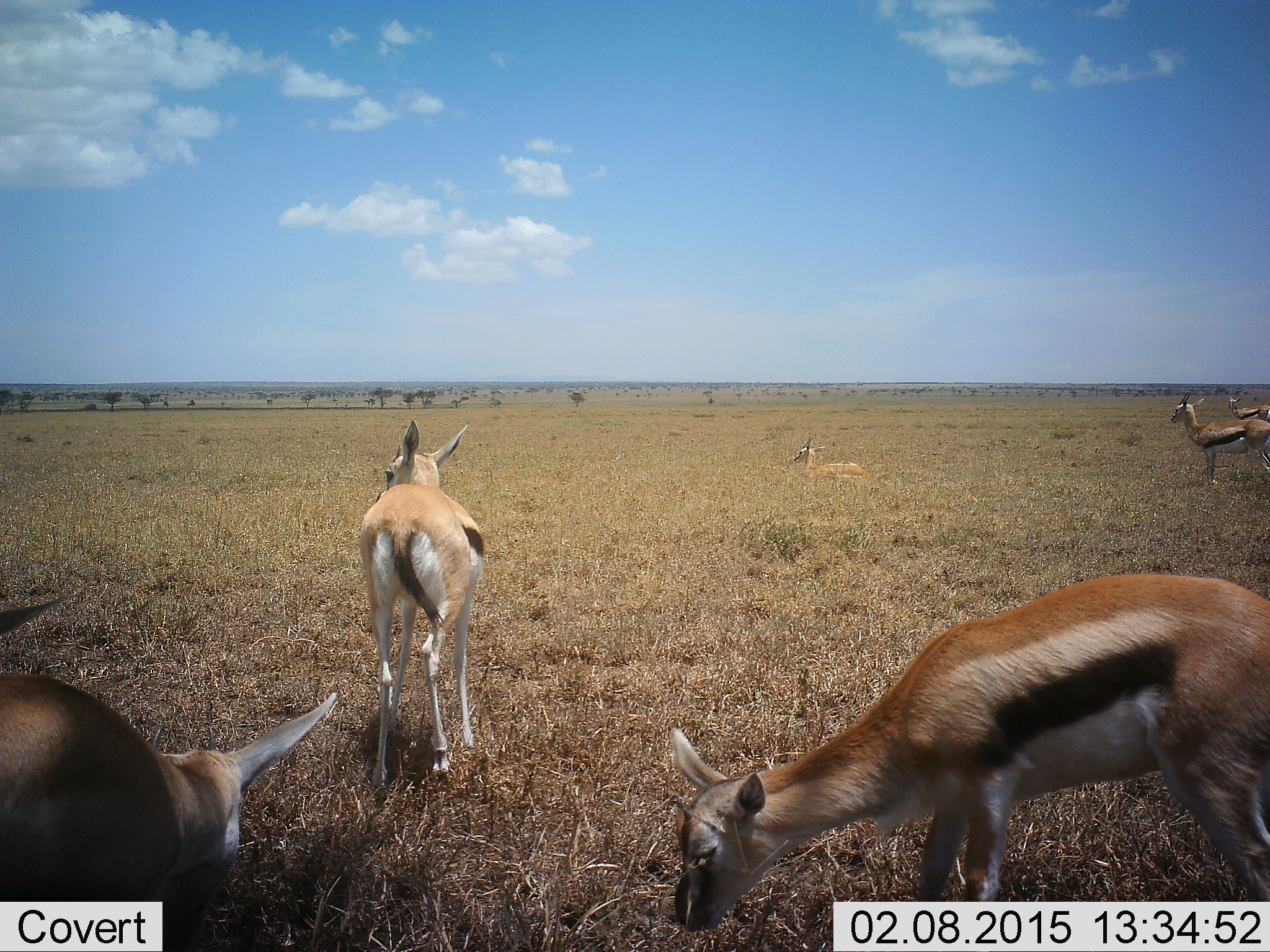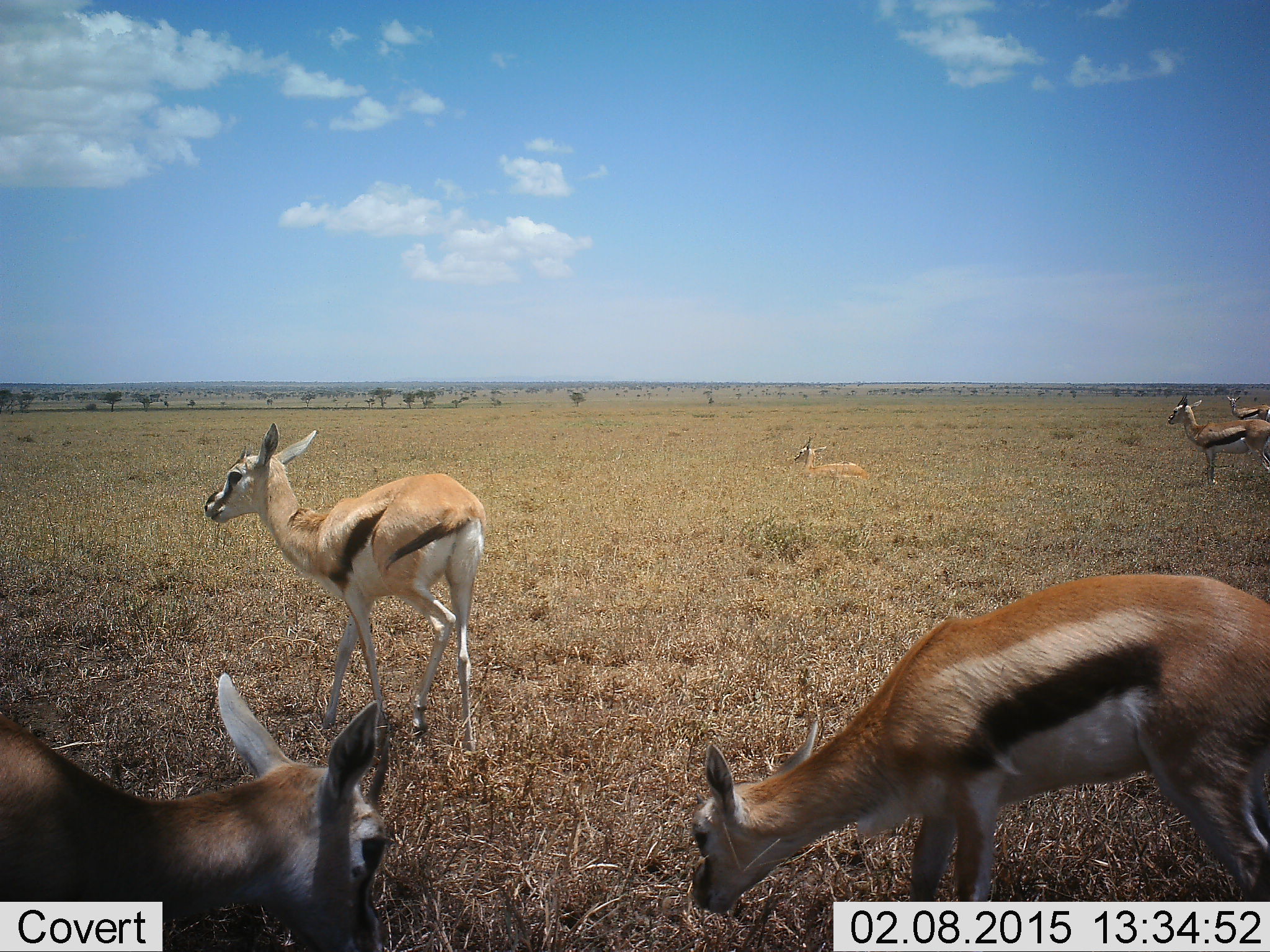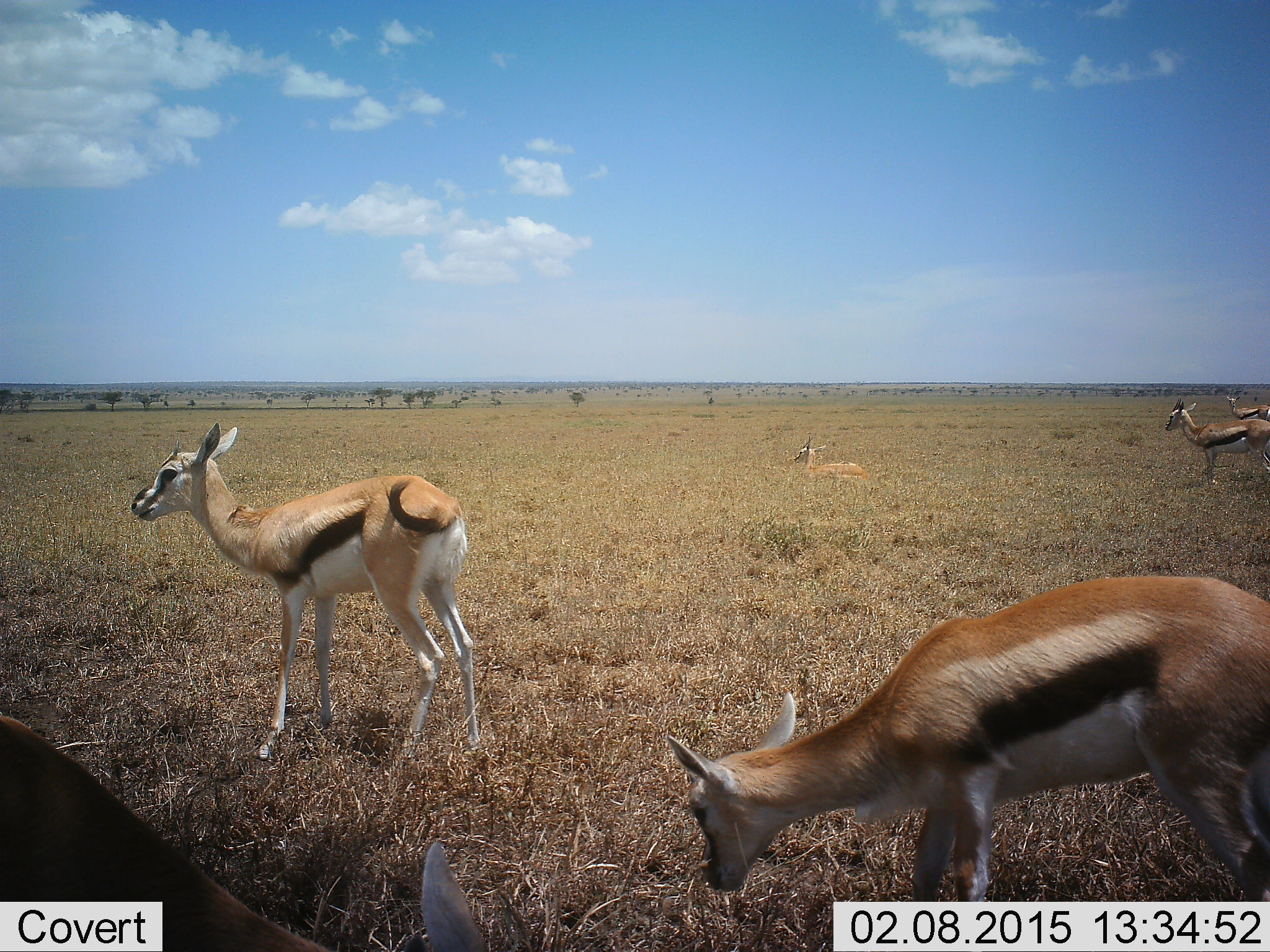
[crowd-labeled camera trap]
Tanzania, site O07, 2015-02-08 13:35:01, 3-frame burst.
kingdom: Animalia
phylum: Chordata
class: Mammalia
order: Artiodactyla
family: Bovidae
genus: Eudorcas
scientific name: Eudorcas thomsonii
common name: thomson's gazelle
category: gazellethomsons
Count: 6.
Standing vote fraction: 80%.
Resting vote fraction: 90%.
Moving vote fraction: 40%.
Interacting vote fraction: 0%.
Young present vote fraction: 0%.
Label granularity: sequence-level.